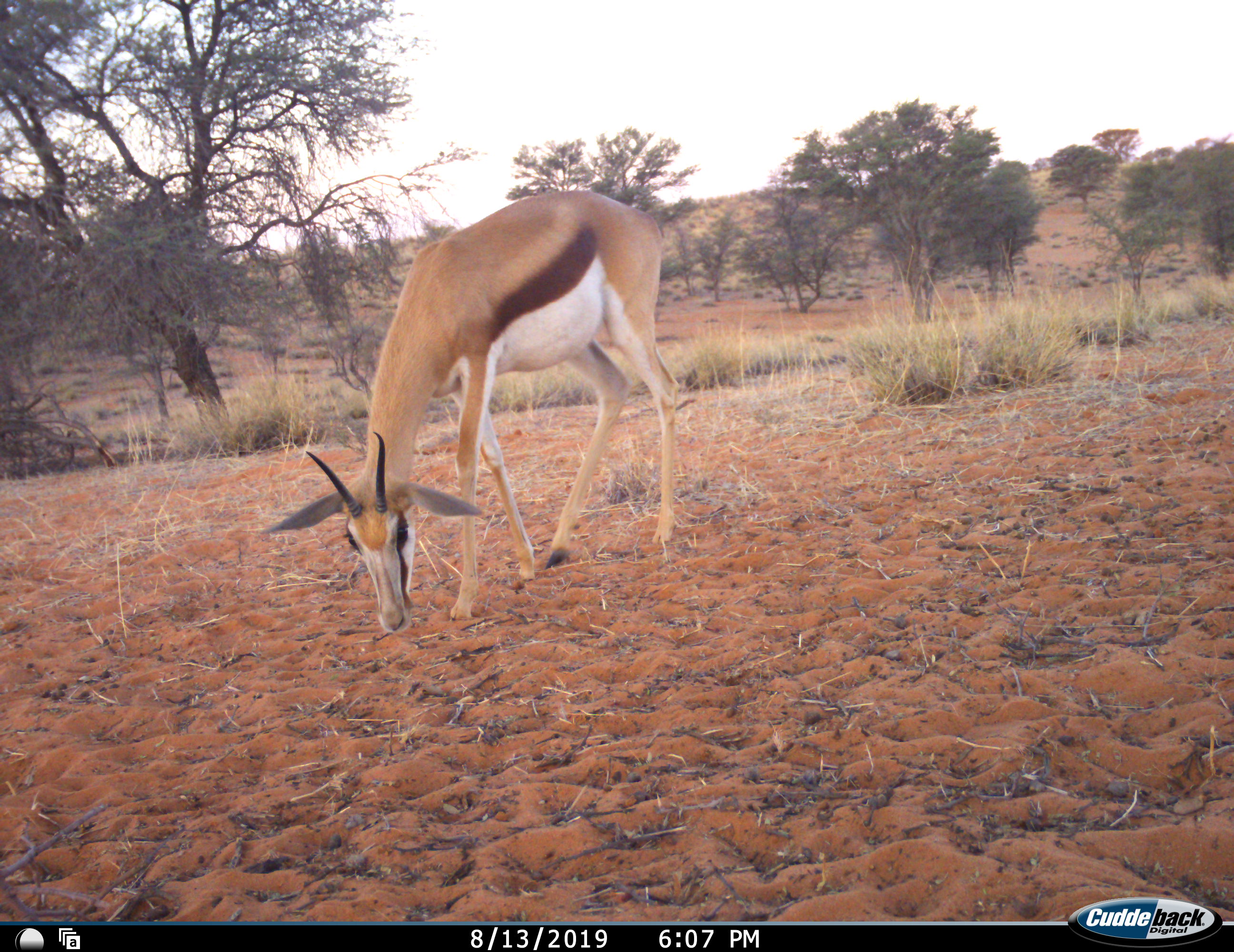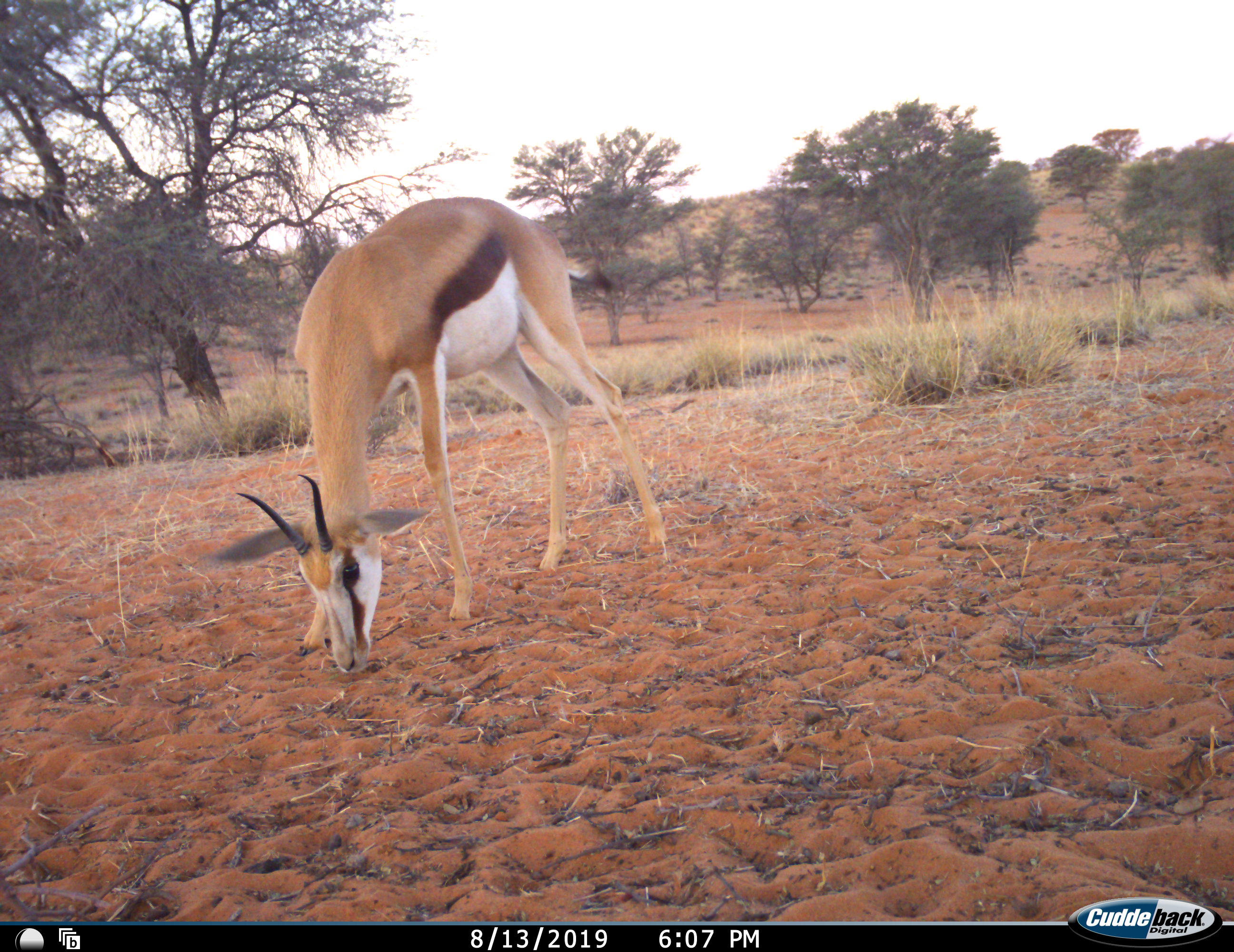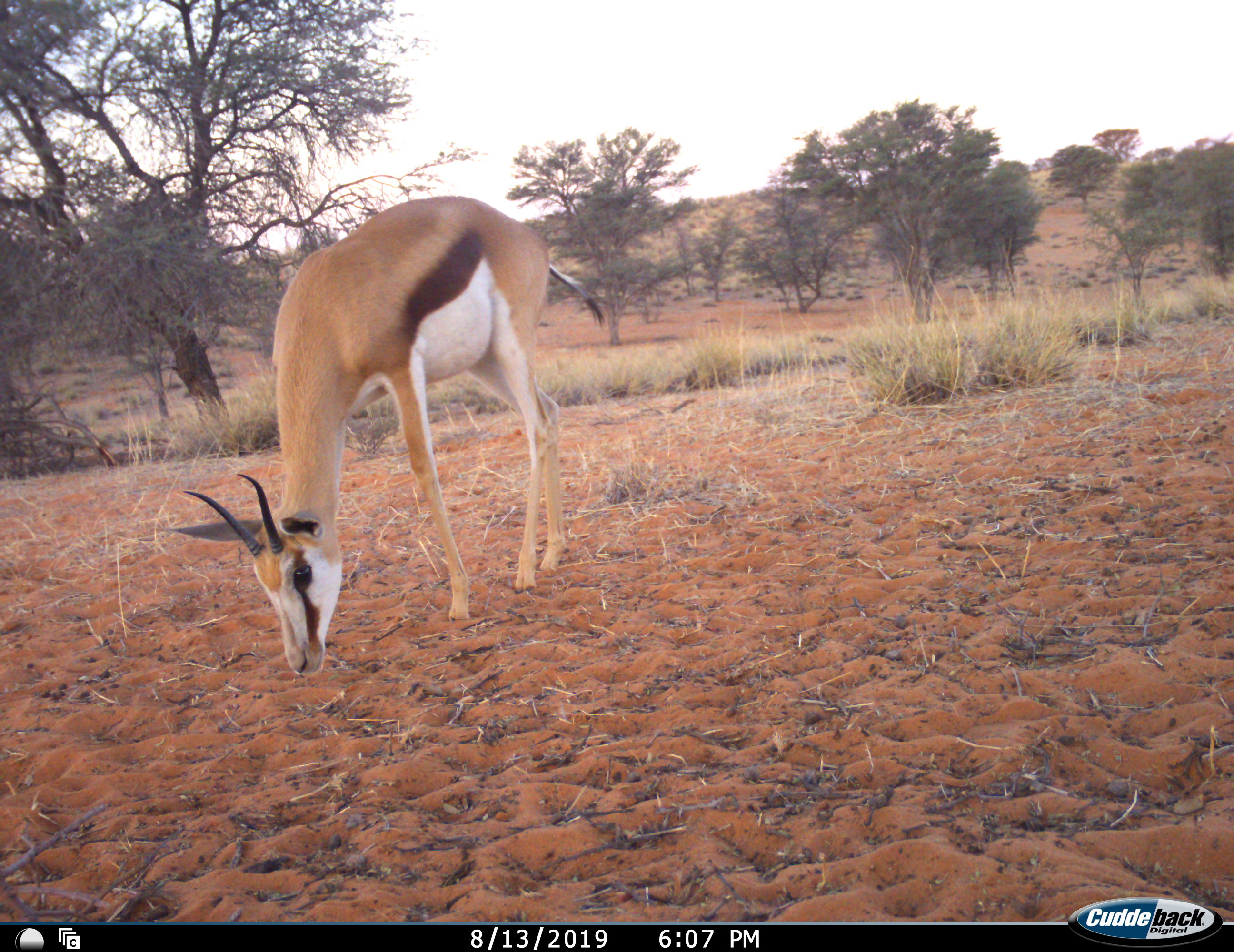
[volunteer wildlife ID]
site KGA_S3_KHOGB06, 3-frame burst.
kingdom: Animalia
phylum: Chordata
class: Mammalia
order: Artiodactyla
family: Bovidae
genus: Antidorcas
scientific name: Antidorcas marsupialis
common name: springbok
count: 1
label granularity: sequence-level